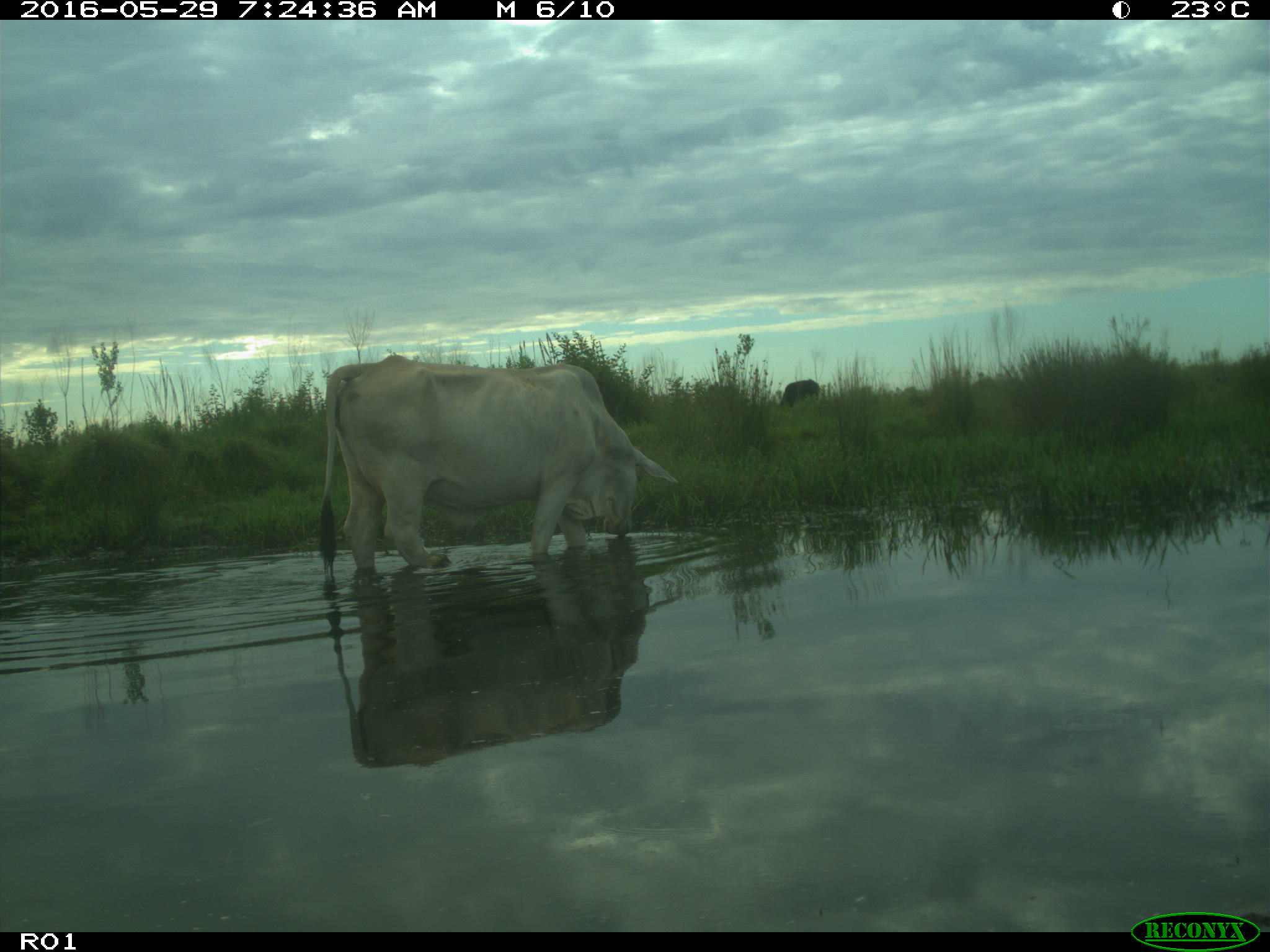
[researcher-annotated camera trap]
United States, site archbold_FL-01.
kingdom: Animalia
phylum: Chordata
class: Mammalia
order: Artiodactyla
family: Bovidae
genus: Bos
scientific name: Bos taurus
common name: domestic cow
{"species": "Bos taurus (domestic cow)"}